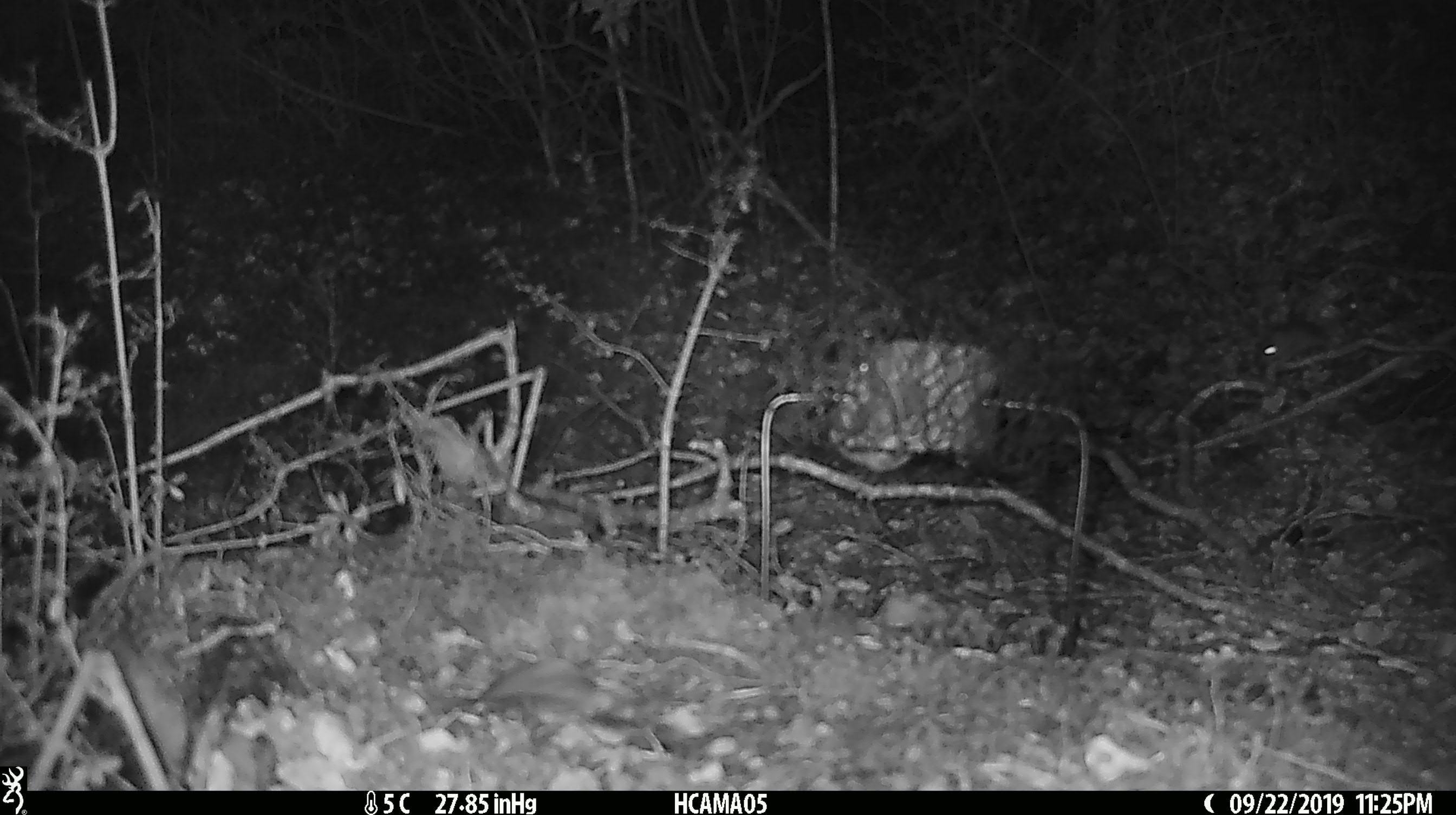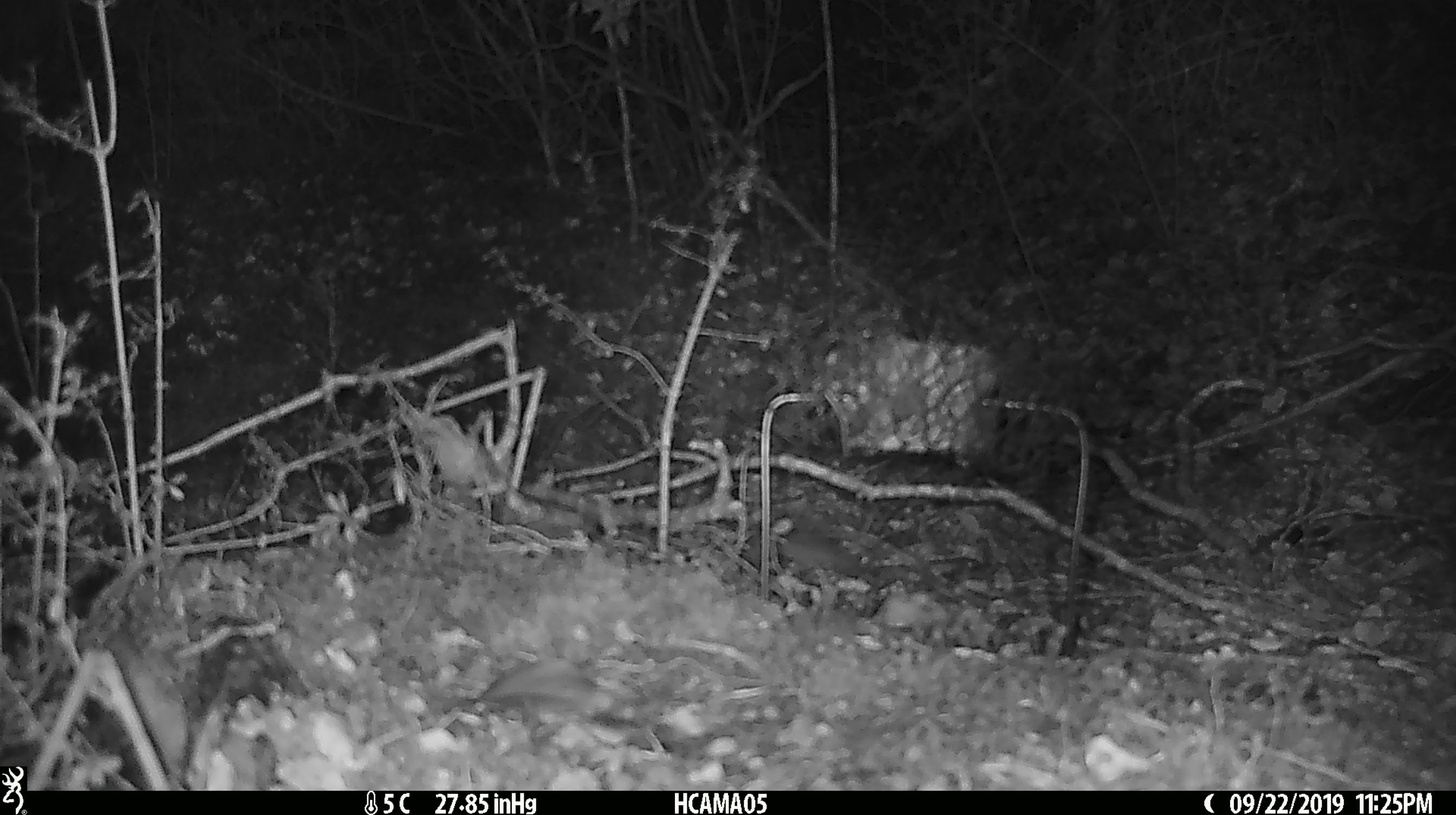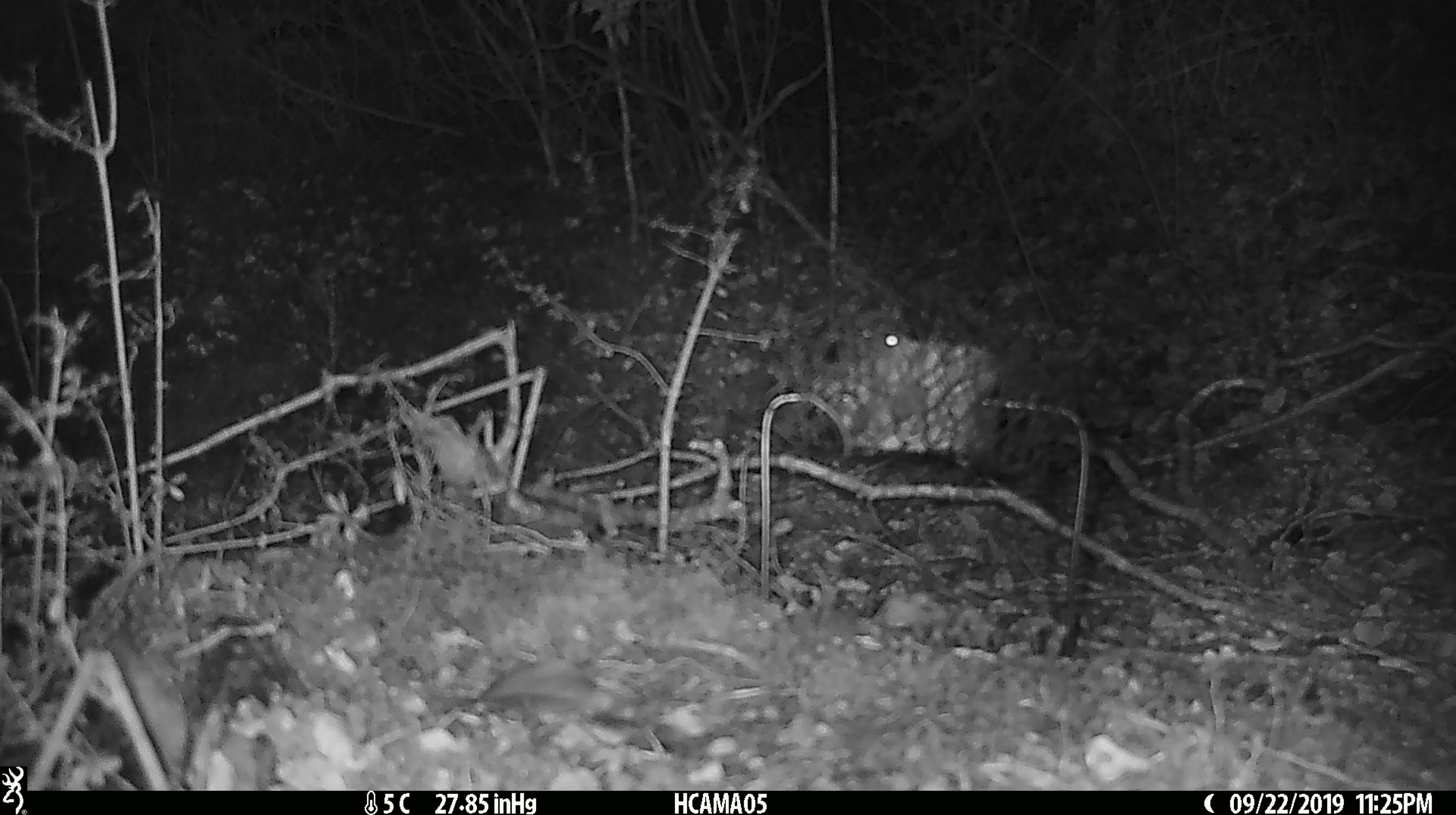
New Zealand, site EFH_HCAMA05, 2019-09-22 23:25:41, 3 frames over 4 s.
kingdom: Animalia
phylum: Chordata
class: Mammalia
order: Rodentia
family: Muridae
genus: Mus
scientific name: Mus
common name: mouse